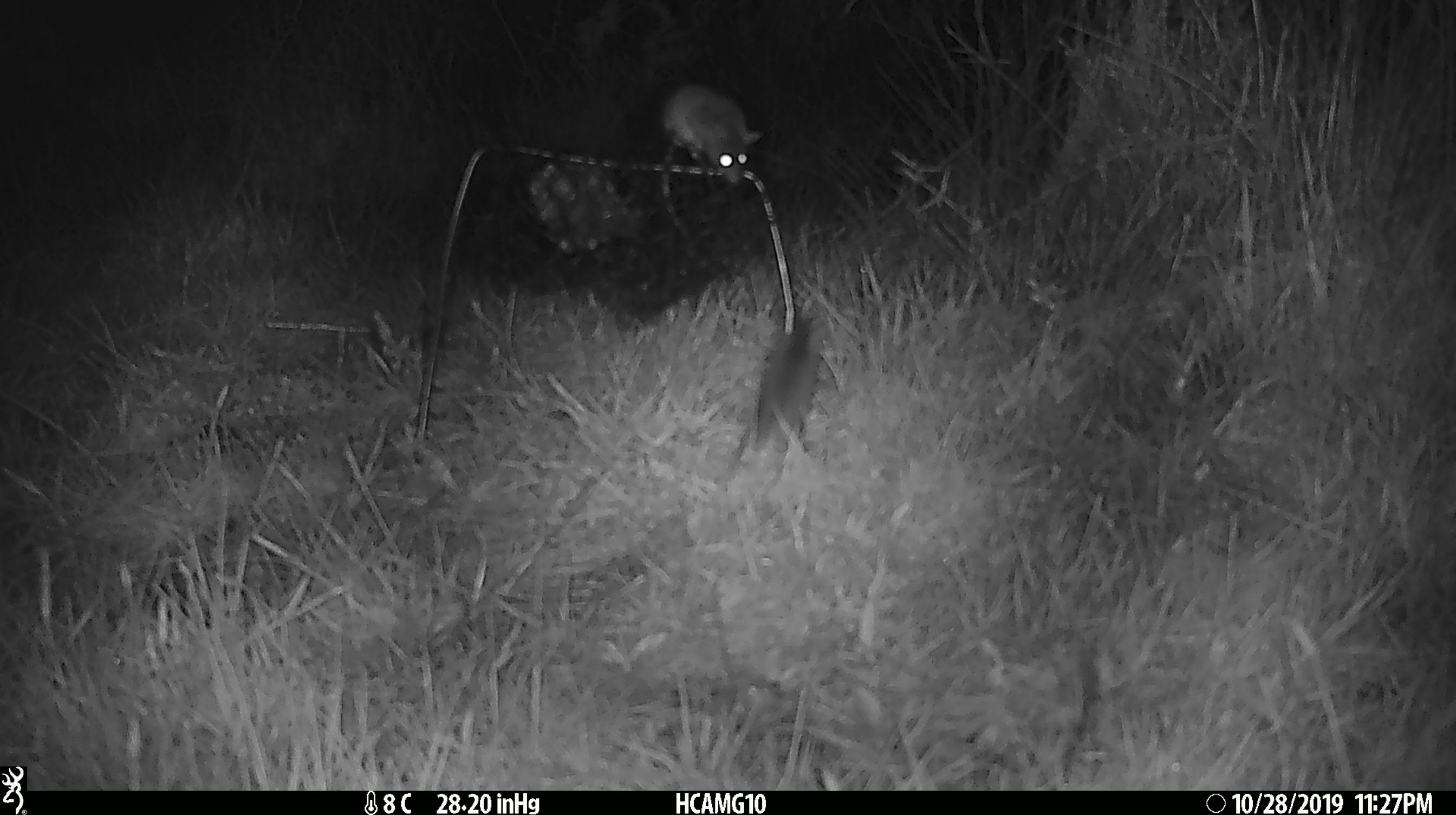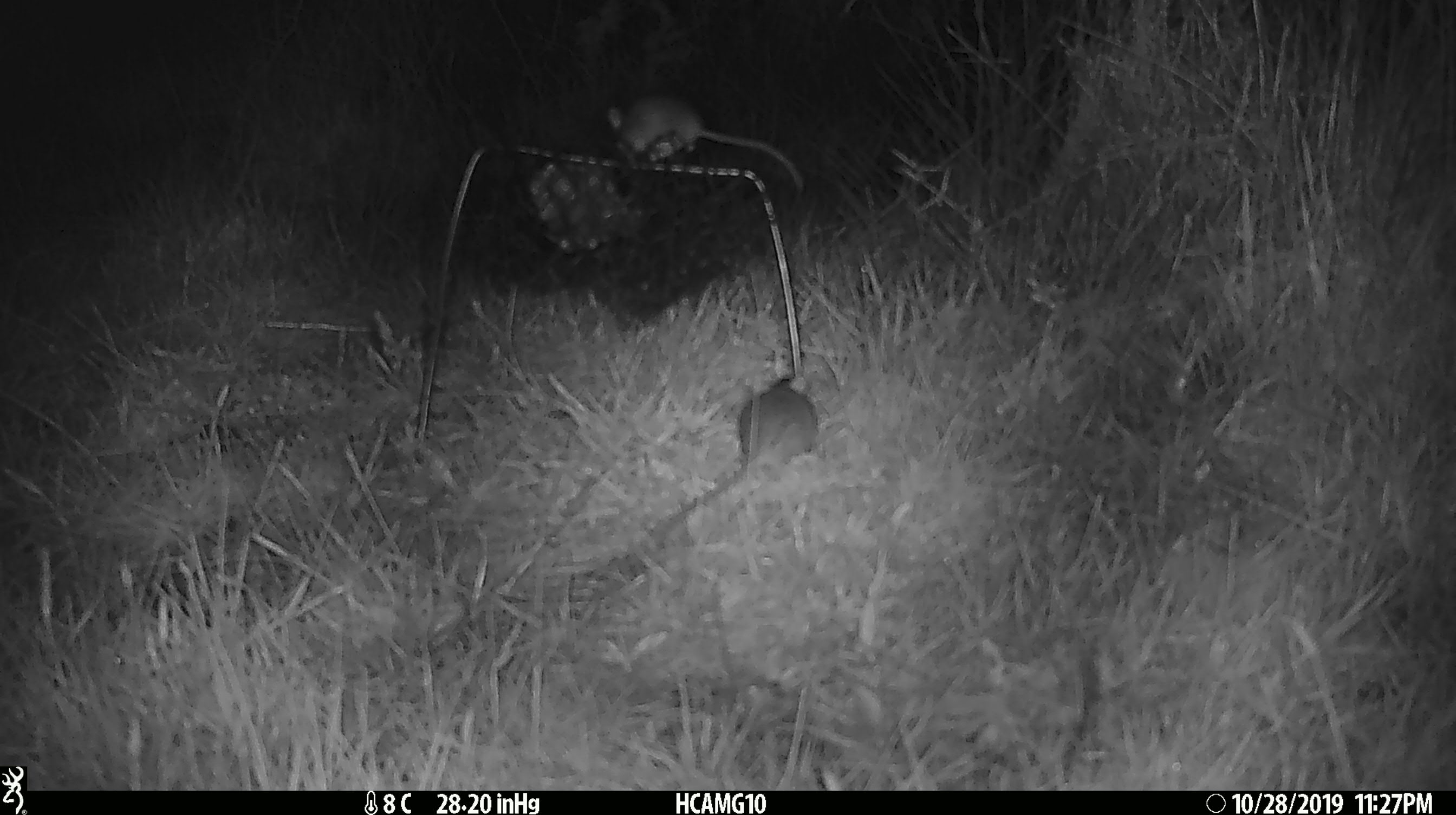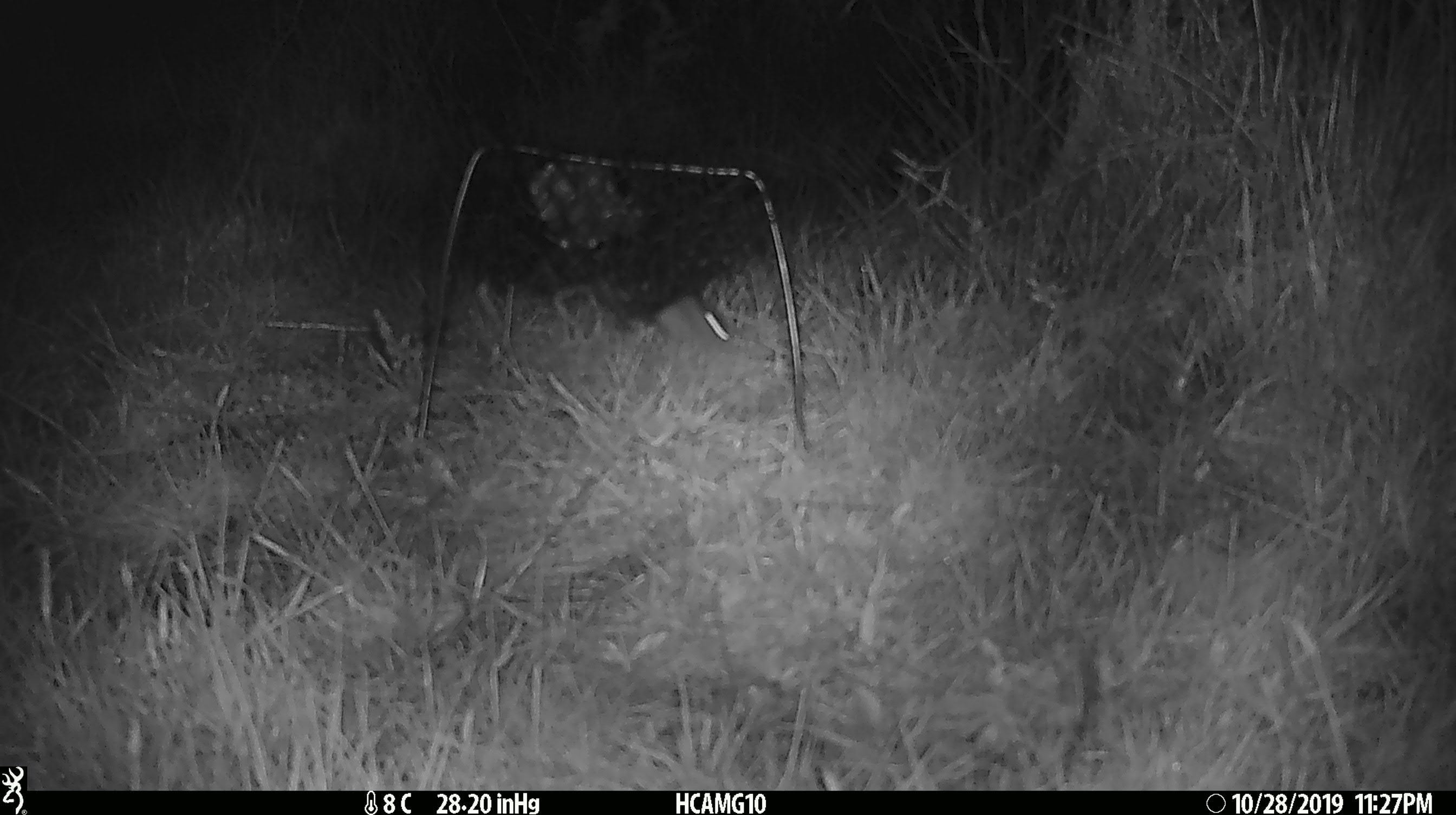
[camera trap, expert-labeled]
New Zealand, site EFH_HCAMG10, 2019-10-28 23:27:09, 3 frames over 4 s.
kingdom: Animalia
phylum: Chordata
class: Mammalia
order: Rodentia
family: Muridae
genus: Mus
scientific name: Mus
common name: mouse